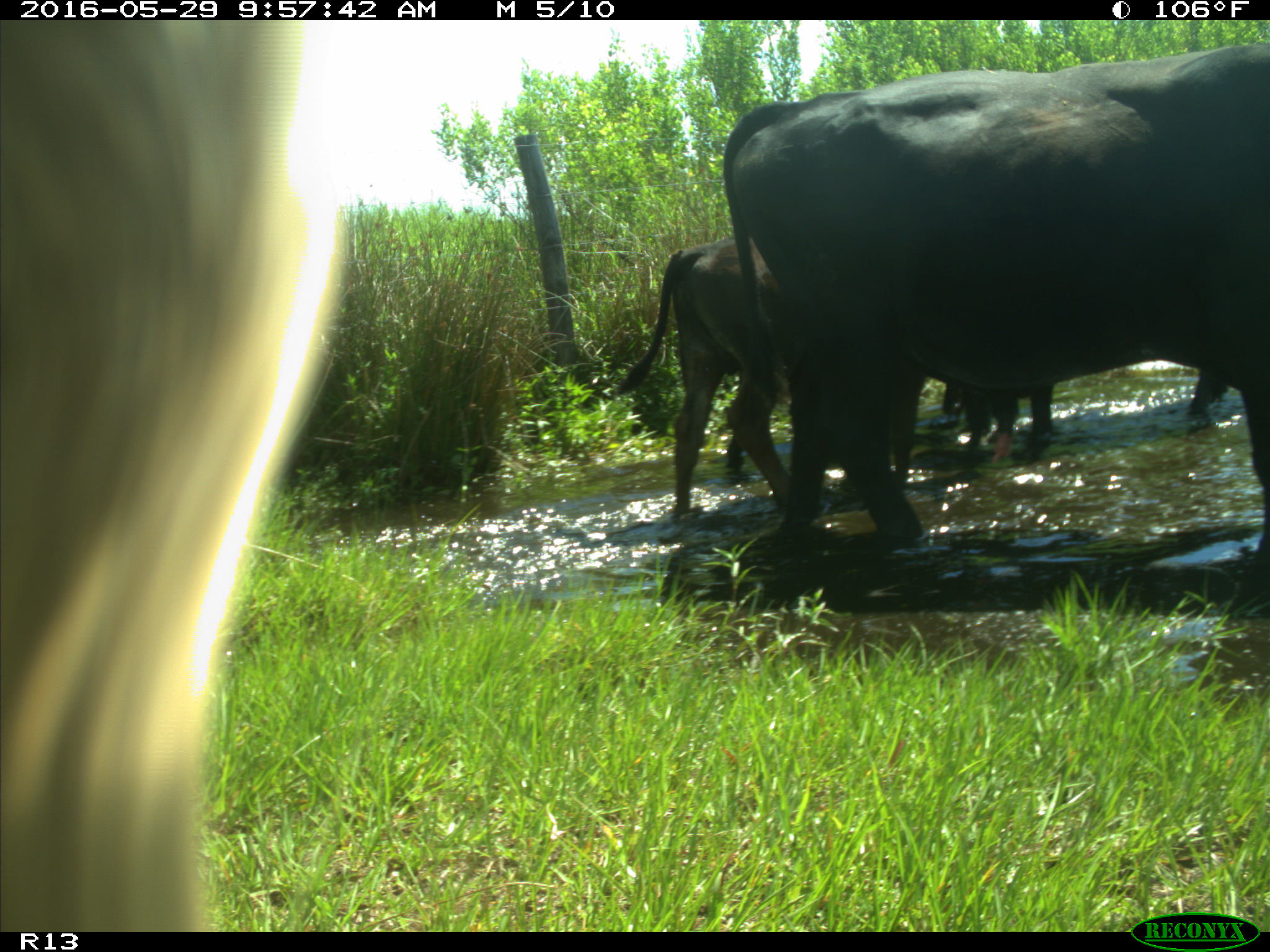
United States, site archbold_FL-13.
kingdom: Animalia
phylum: Chordata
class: Mammalia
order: Artiodactyla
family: Bovidae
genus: Bos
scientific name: Bos taurus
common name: domestic cow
Bos taurus (domestic cow).